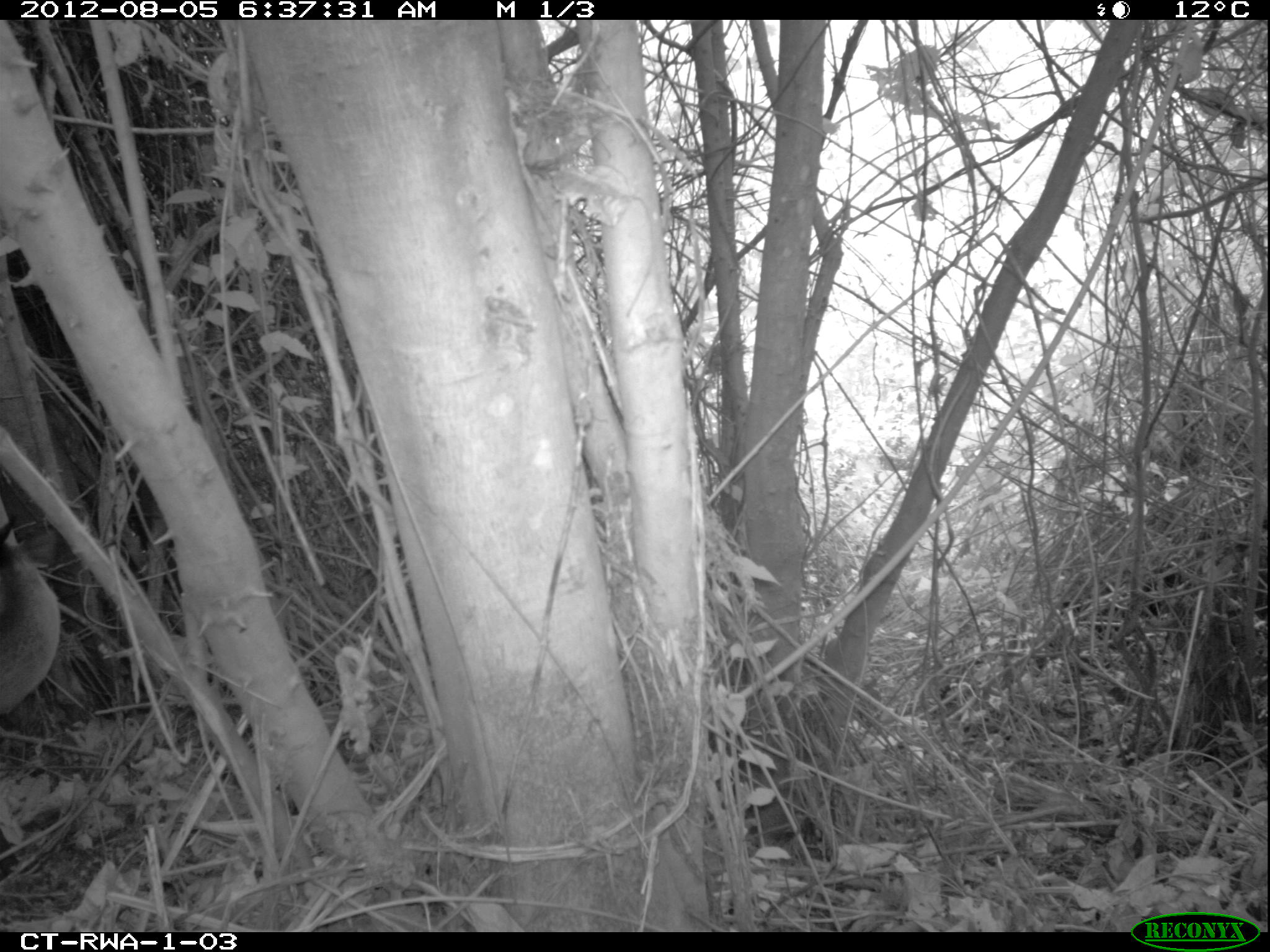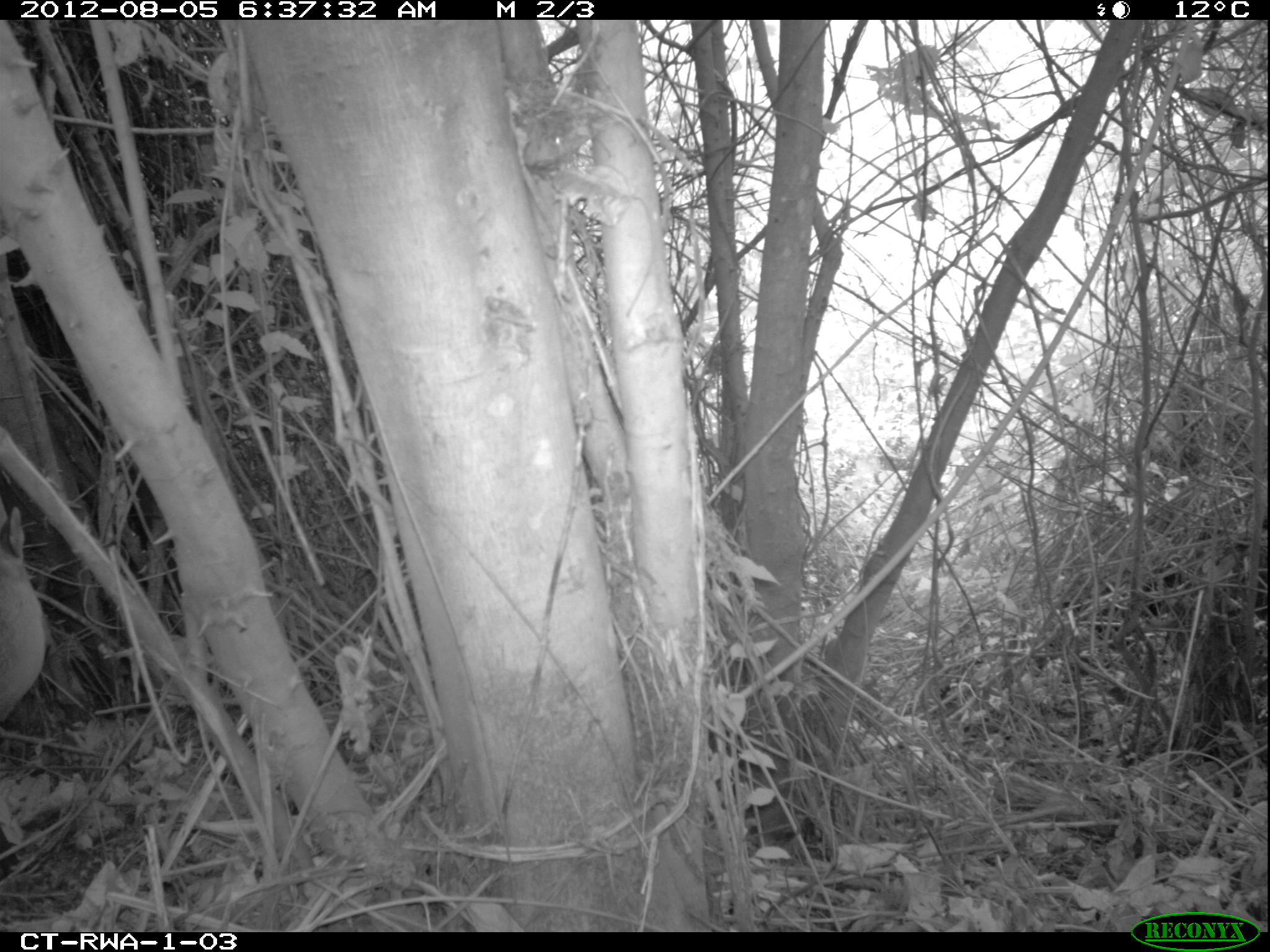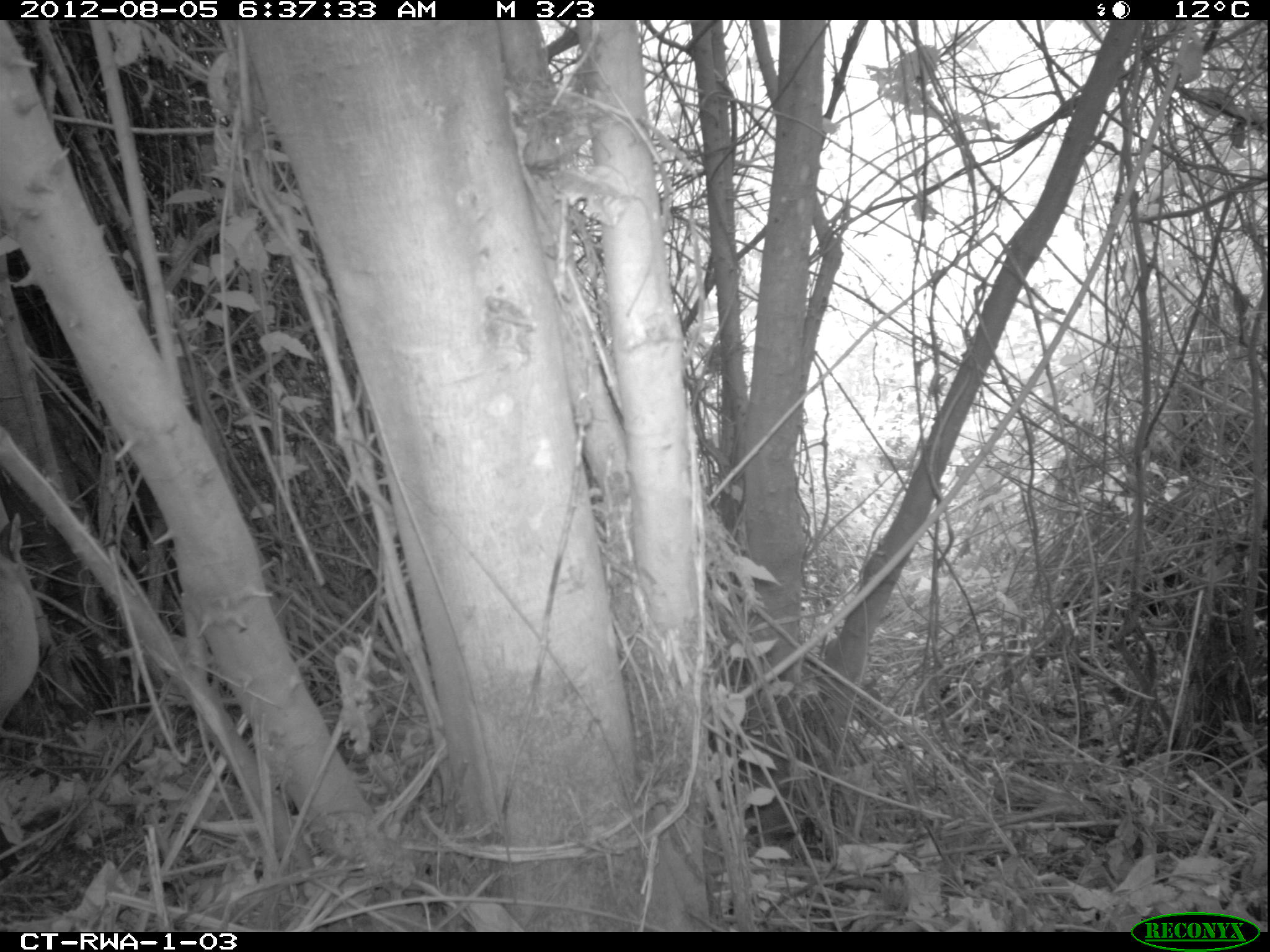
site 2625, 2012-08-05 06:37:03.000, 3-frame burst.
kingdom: Animalia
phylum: Chordata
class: Mammalia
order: Artiodactyla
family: Bovidae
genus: Cephalophus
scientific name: Cephalophus nigrifrons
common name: black-fronted duiker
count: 1